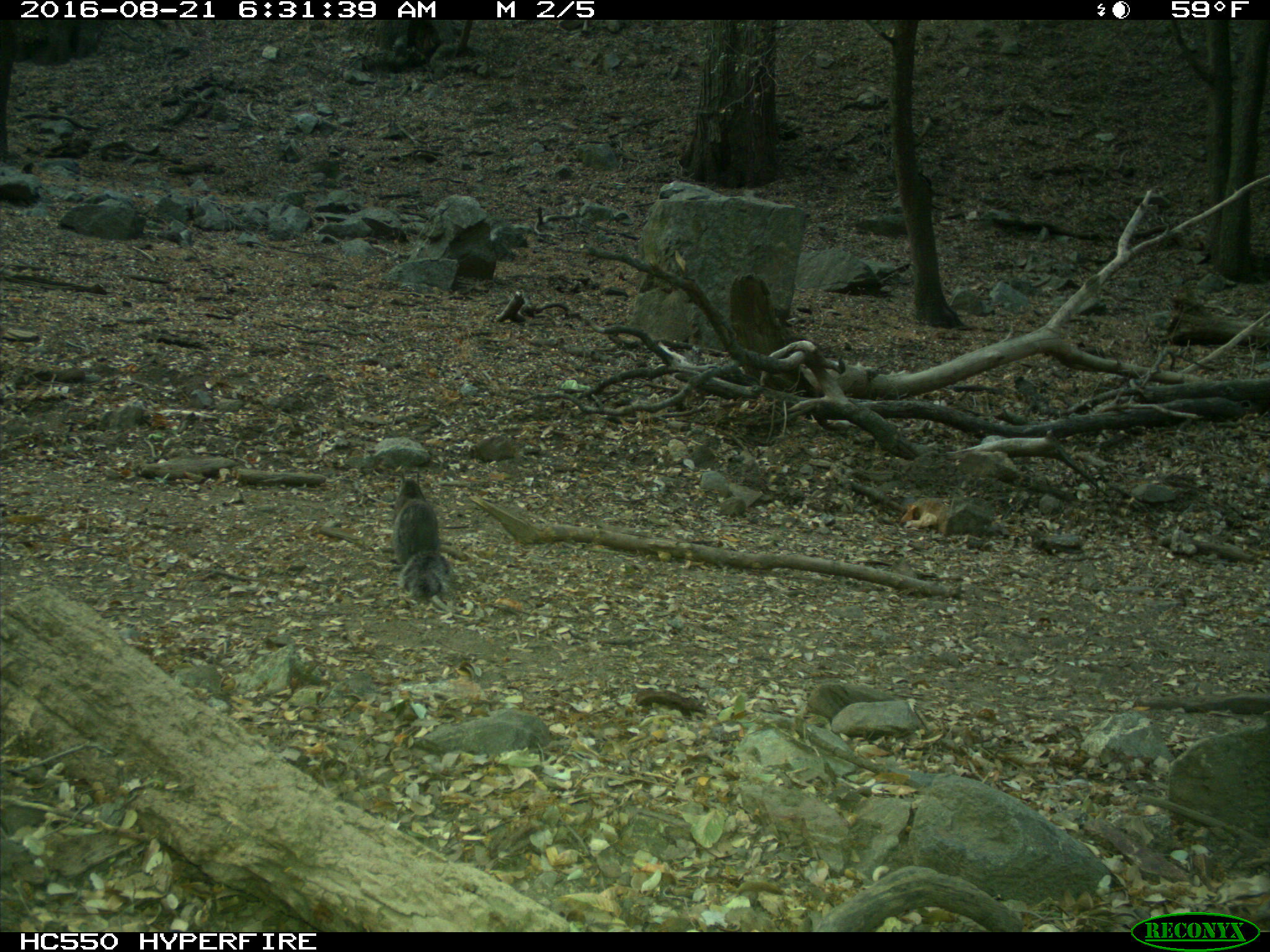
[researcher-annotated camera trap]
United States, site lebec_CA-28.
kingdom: Animalia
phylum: Chordata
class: Mammalia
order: Rodentia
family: Sciuridae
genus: Sciurus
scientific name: Sciurus carolinensis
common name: eastern gray squirrel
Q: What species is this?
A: Sciurus carolinensis (eastern gray squirrel).